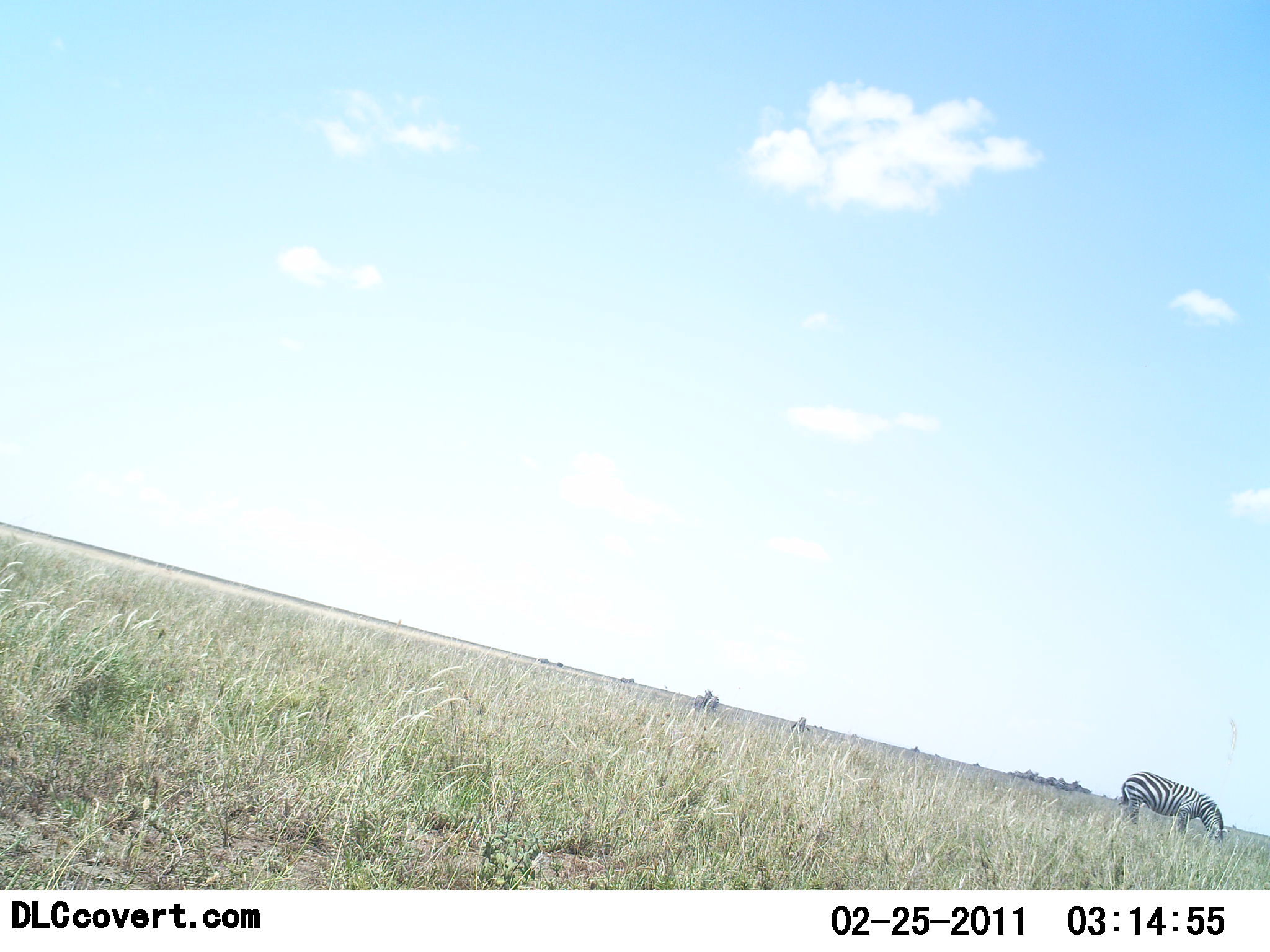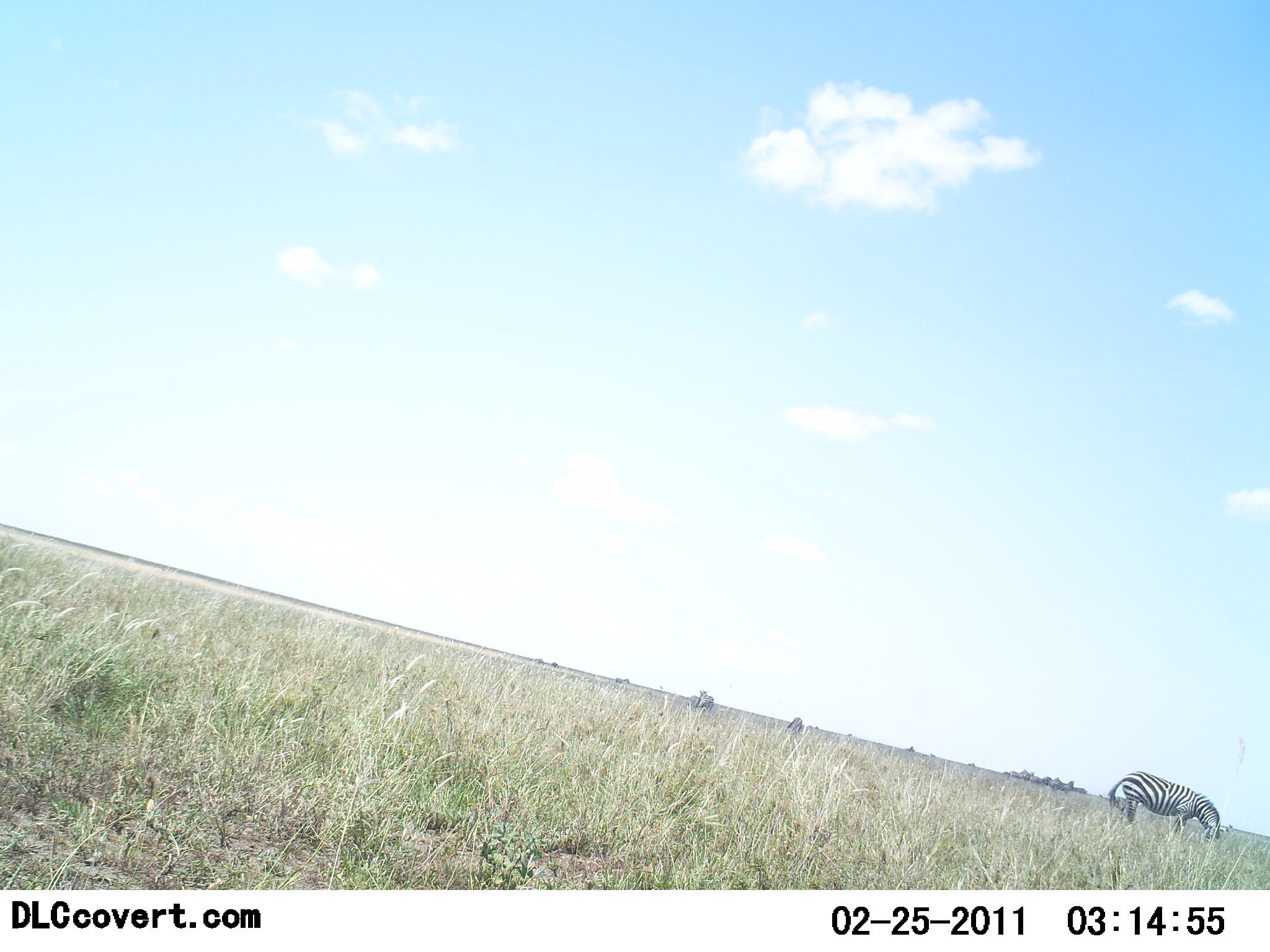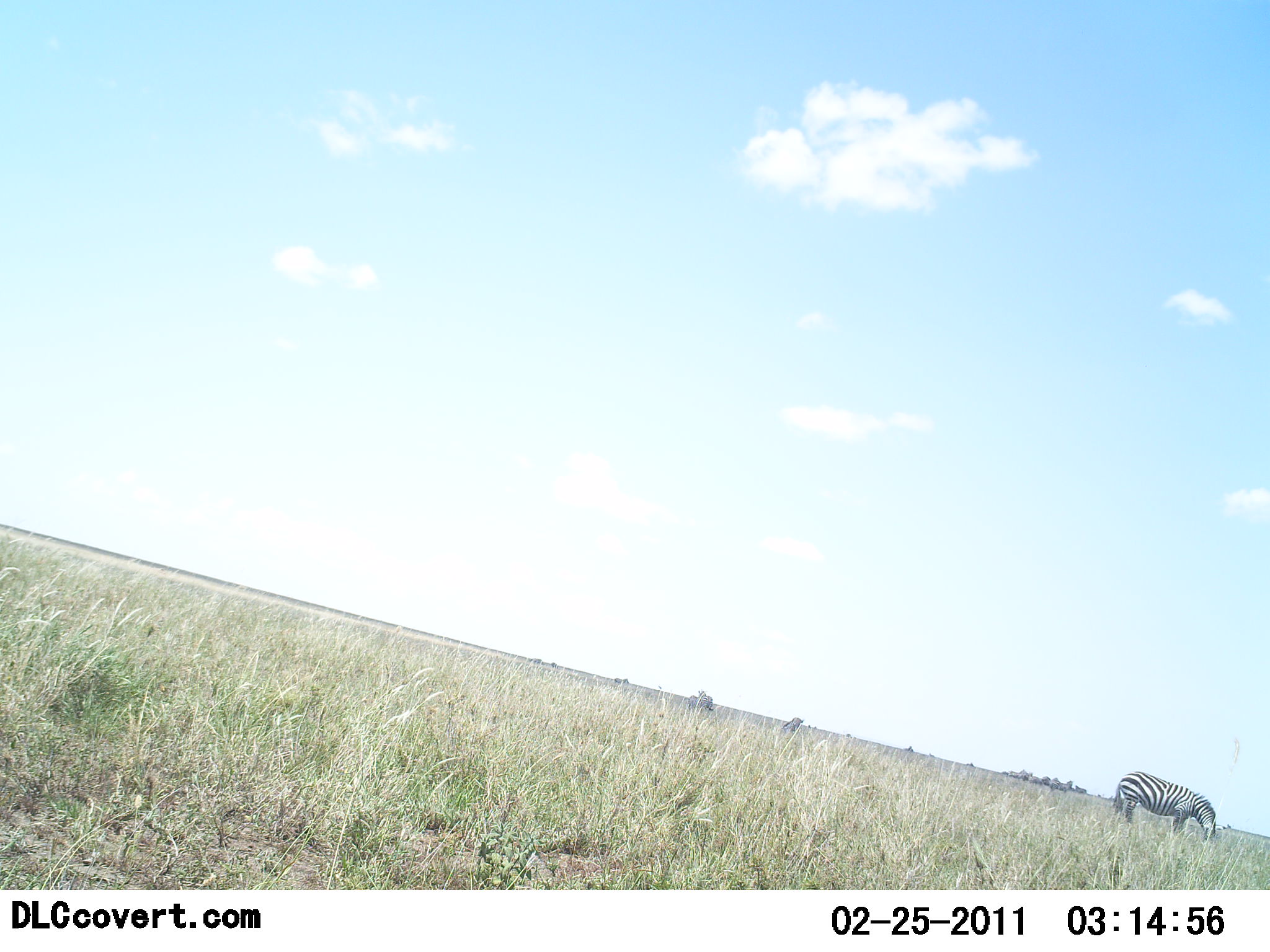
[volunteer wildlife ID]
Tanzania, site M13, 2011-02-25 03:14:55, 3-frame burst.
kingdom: Animalia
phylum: Chordata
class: Mammalia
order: Perissodactyla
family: Equidae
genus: Equus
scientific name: Equus quagga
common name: plains zebra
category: zebra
Zebra (plains zebra) (Equus quagga), count 1. Behavior (volunteer vote fractions): standing 64%, resting 0%, moving 9%, interacting 0%. Young present (vote fraction): 0%. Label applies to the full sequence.